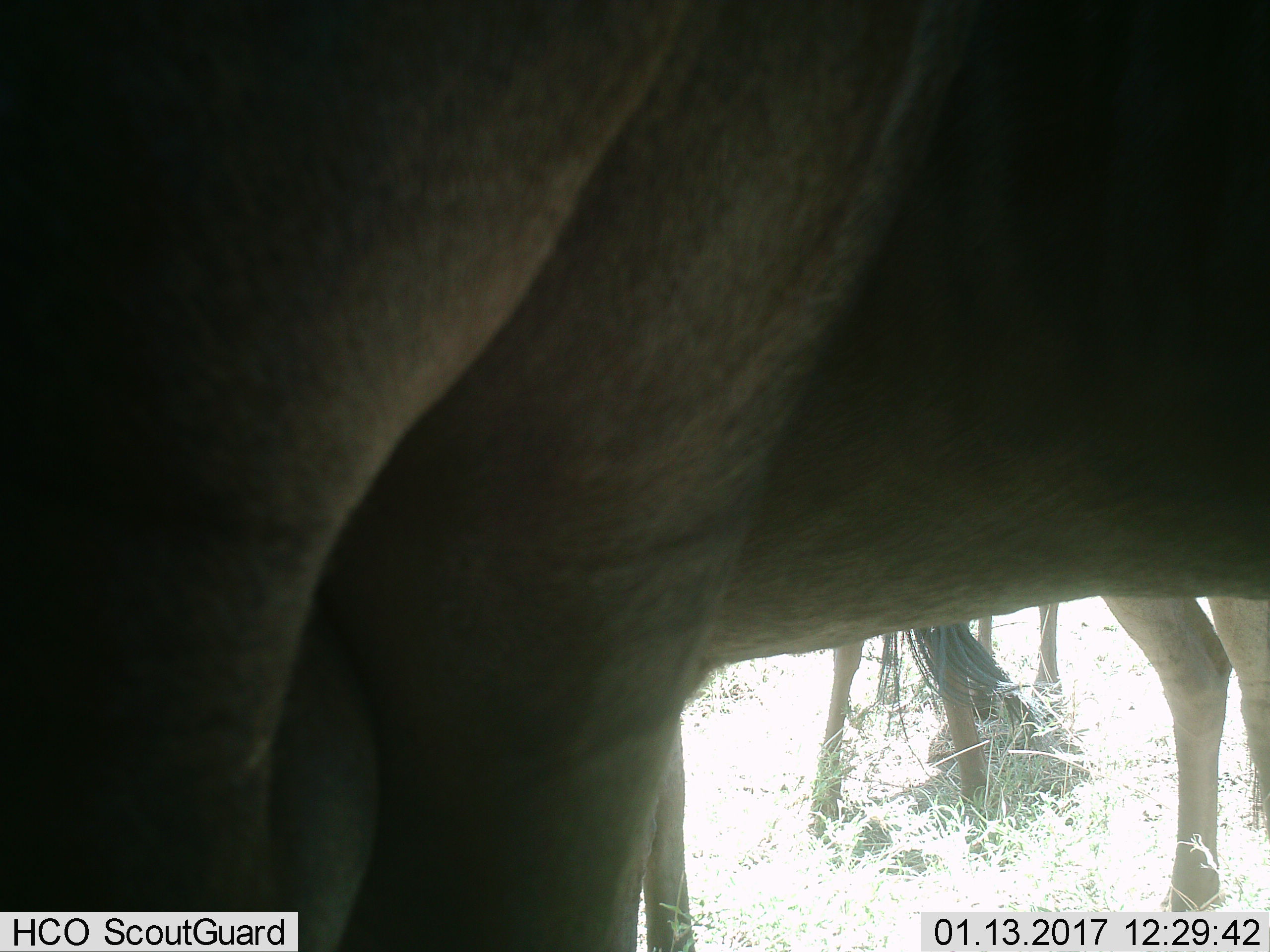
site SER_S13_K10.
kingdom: Animalia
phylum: Chordata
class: Mammalia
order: Artiodactyla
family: Bovidae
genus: Connochaetes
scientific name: Connochaetes taurinus taurinus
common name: blue wildebeest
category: wildebeestblue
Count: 3.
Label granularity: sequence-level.